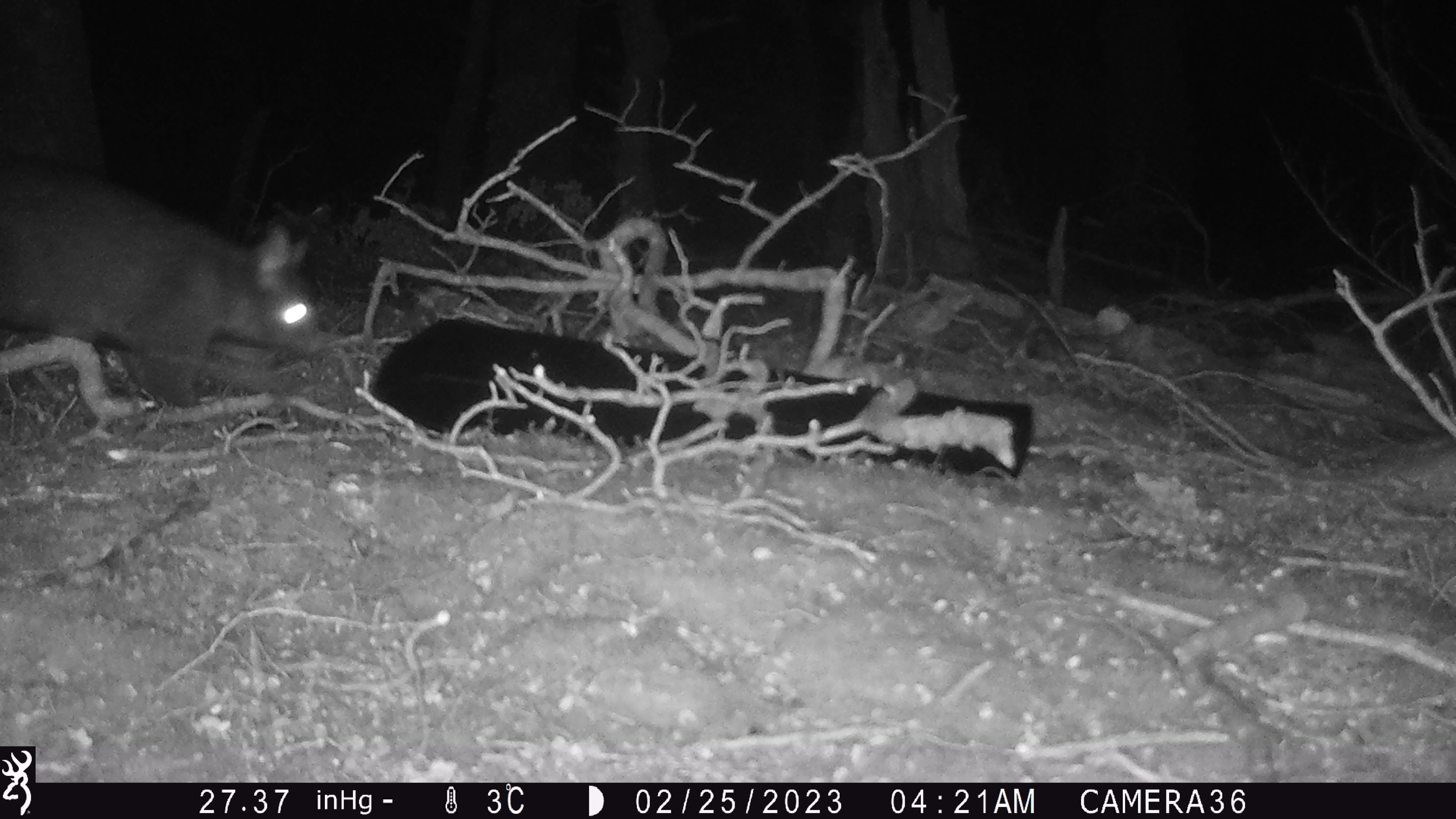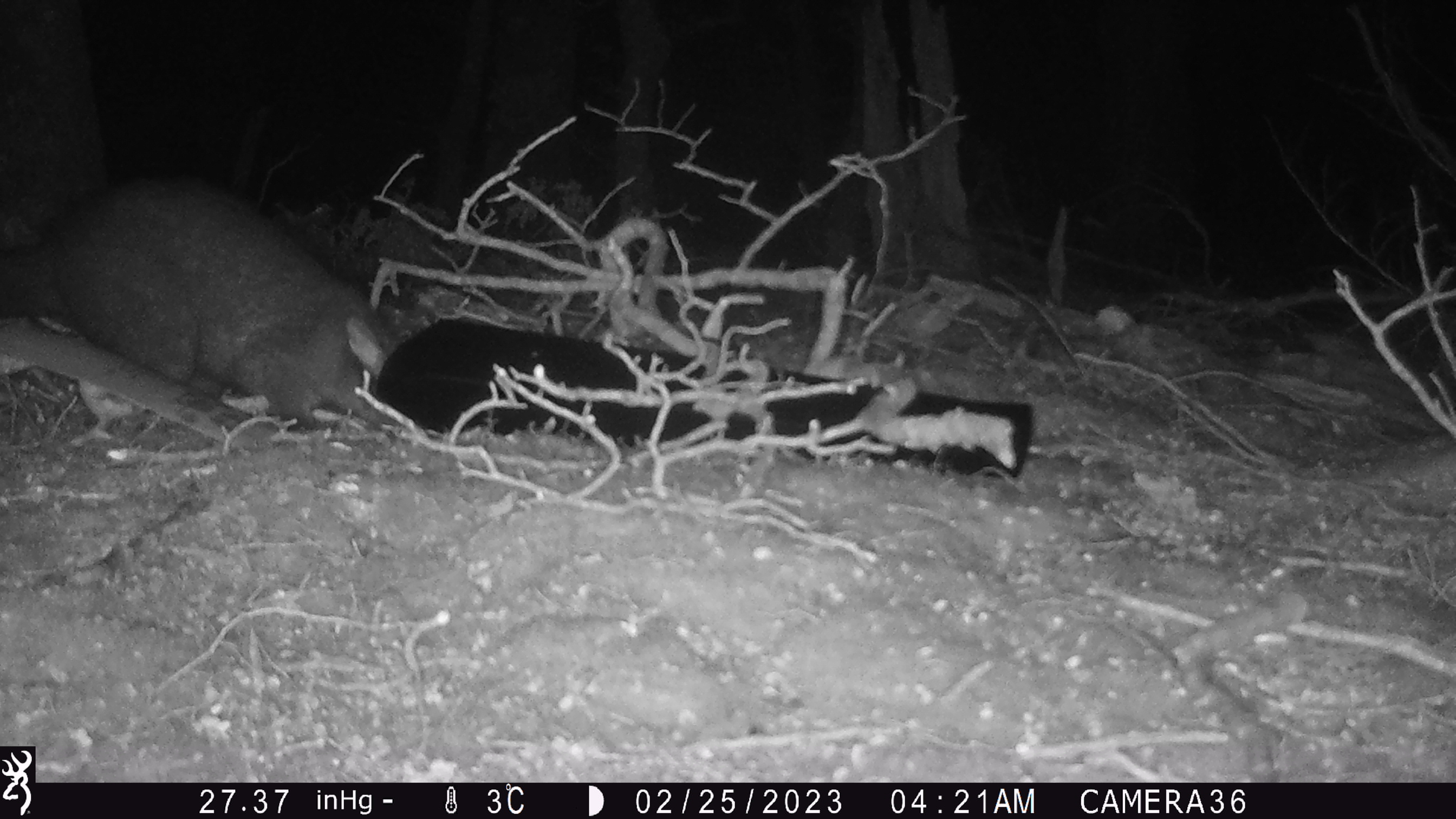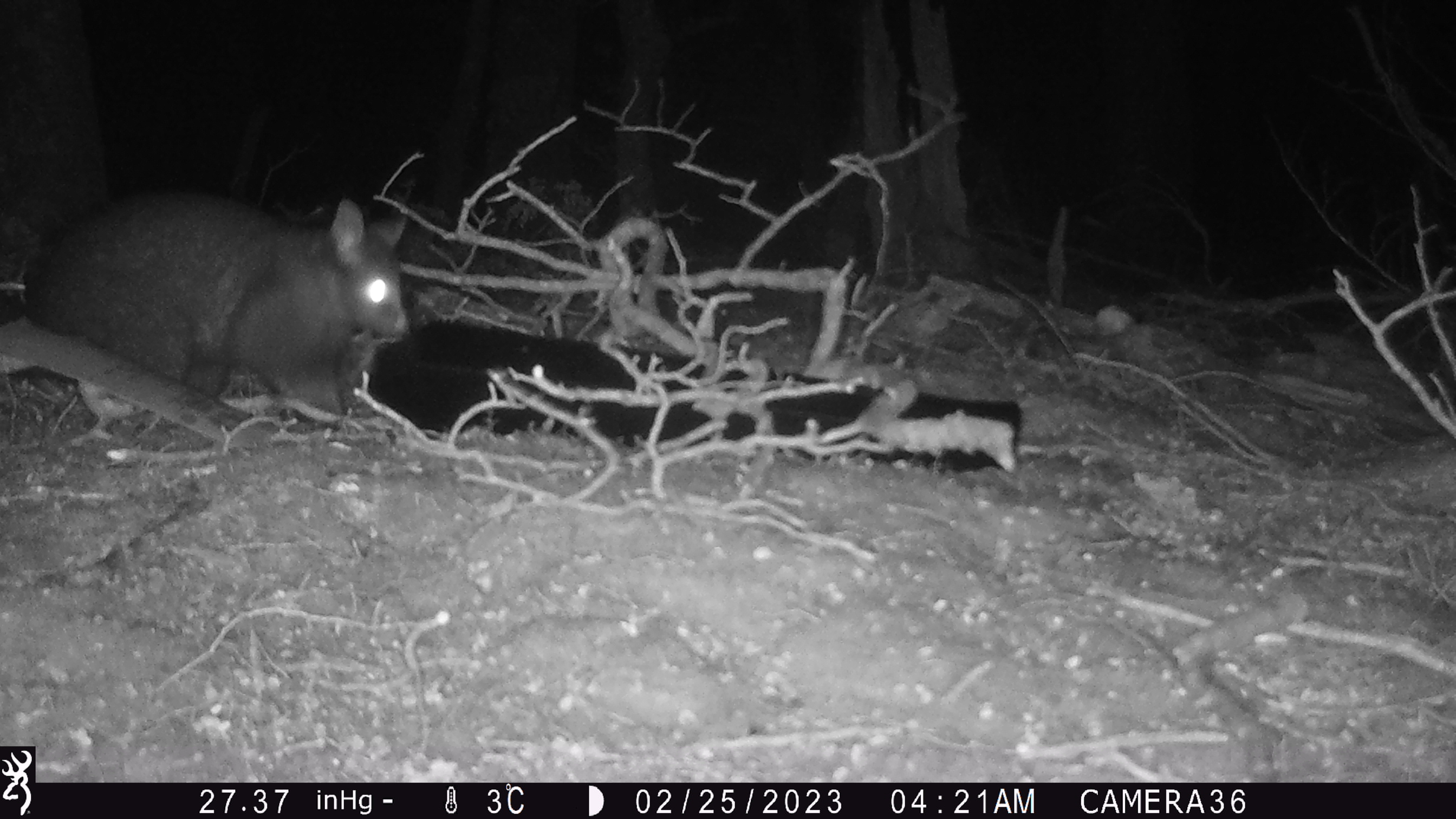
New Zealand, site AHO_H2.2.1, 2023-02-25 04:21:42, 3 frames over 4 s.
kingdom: Animalia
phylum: Chordata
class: Mammalia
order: Carnivora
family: Mustelidae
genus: Mustela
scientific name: Mustela erminea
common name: stoat